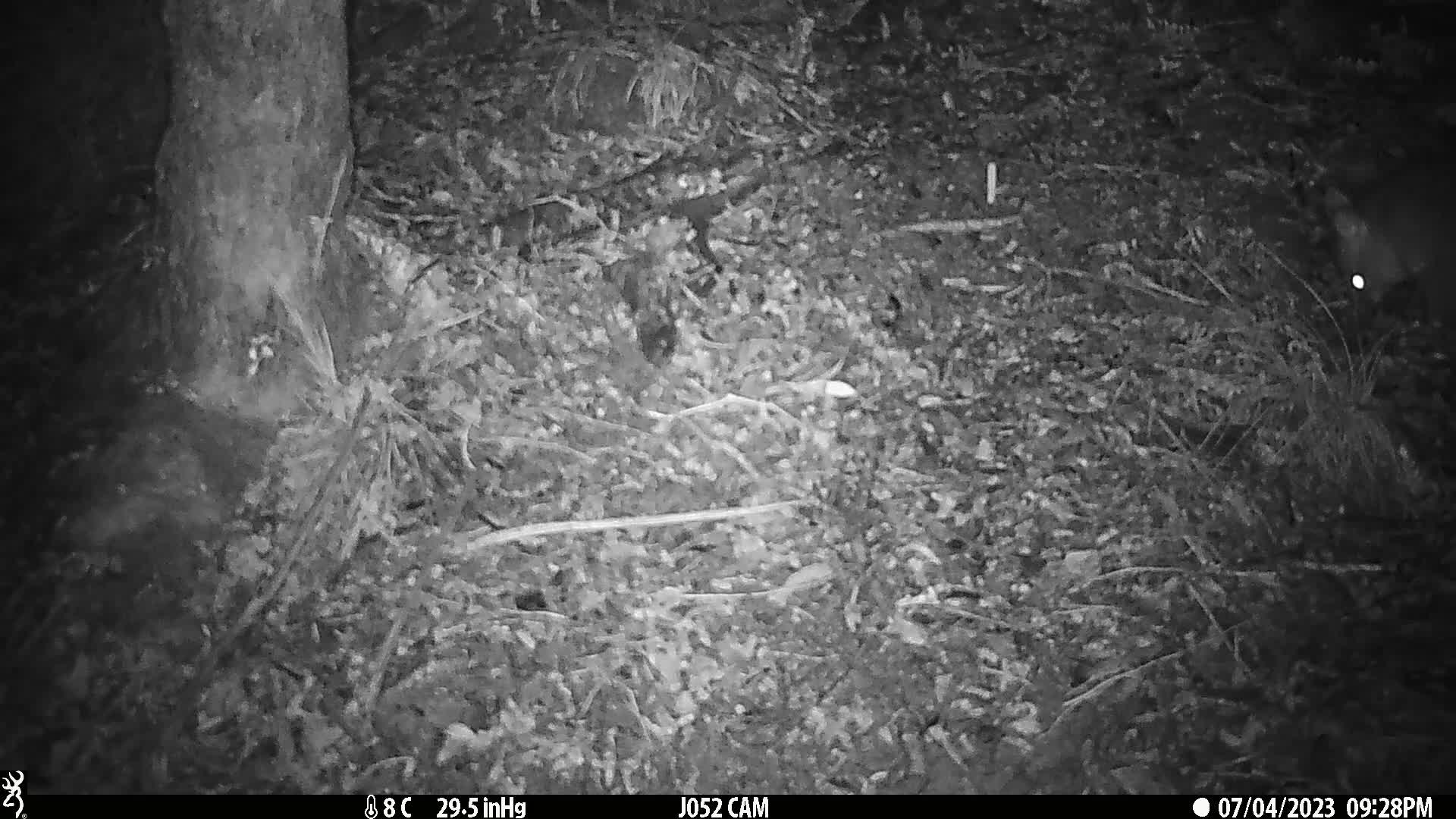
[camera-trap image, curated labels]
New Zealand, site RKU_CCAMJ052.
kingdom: Animalia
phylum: Chordata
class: Mammalia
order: Diprotodontia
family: Phalangeridae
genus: Trichosurus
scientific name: Trichosurus vulpecula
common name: common brushtail possum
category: possum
Possum (common brushtail possum) (Trichosurus vulpecula).